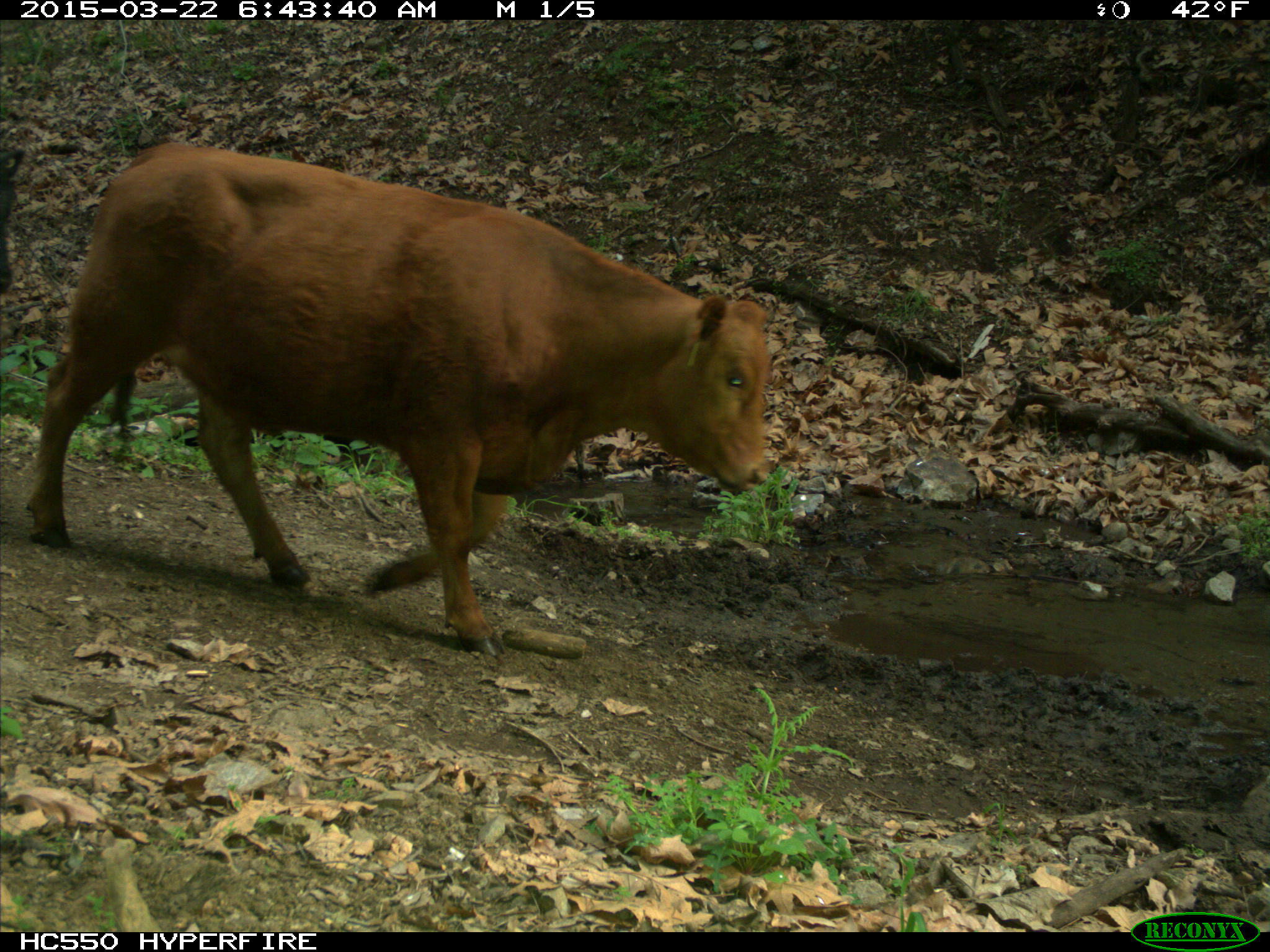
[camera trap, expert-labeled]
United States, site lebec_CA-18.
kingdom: Animalia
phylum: Chordata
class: Mammalia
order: Artiodactyla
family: Bovidae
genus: Bos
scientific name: Bos taurus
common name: domestic cow